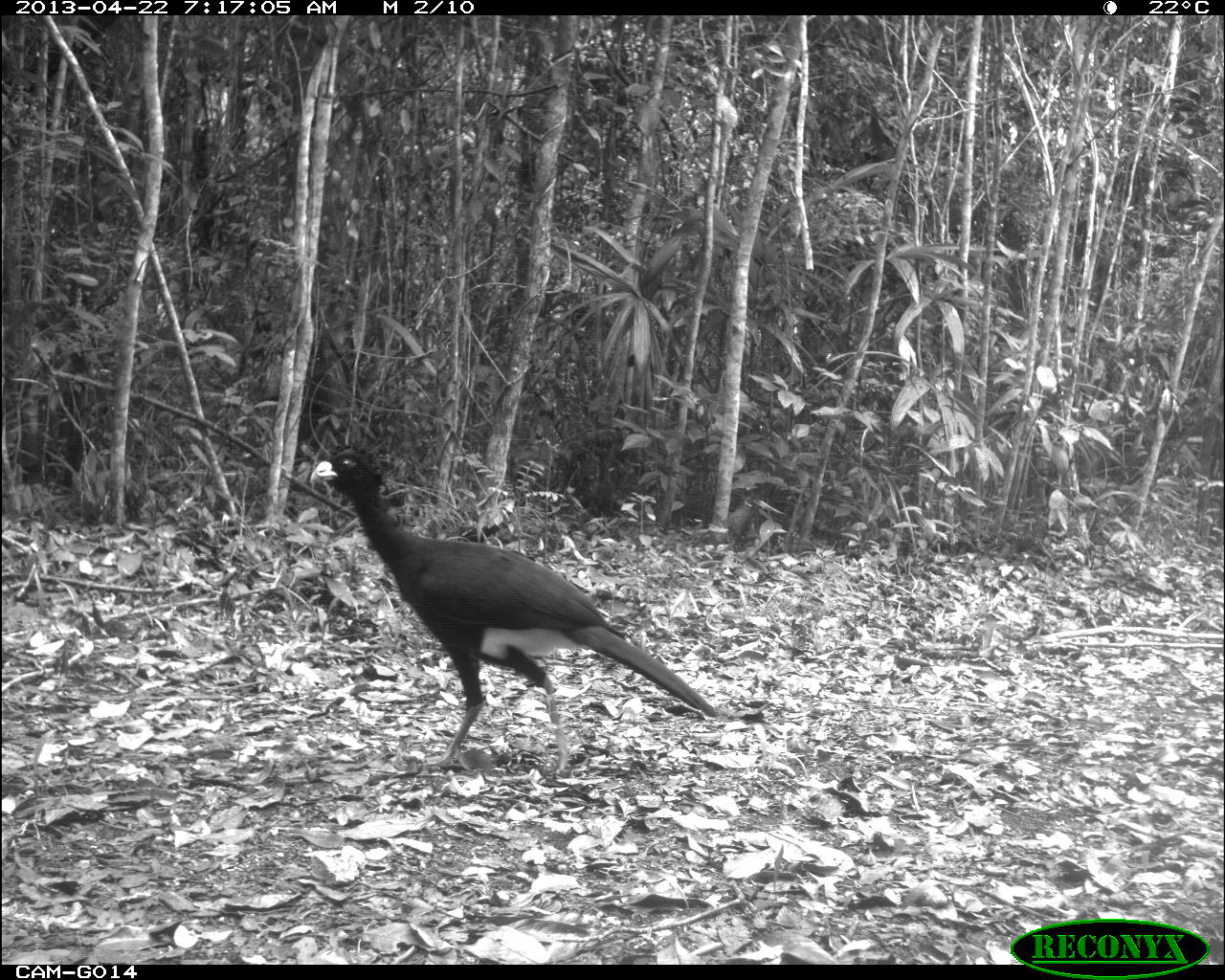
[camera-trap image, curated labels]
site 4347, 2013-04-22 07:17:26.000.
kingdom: Animalia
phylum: Chordata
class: Aves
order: Galliformes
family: Cracidae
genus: Crax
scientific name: Crax rubra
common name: great curassow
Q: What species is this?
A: Crax rubra (great curassow).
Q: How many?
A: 1.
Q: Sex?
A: Male.